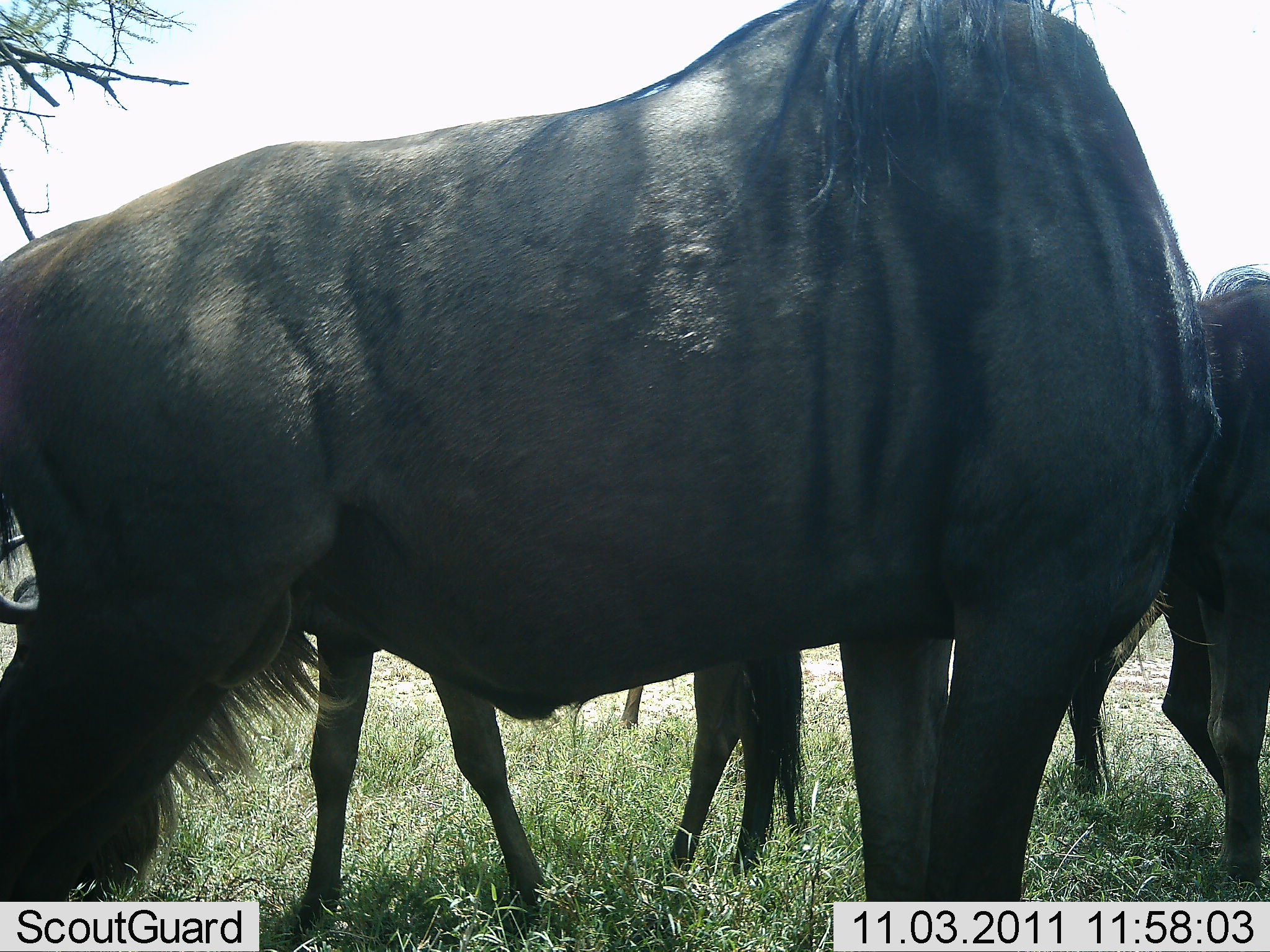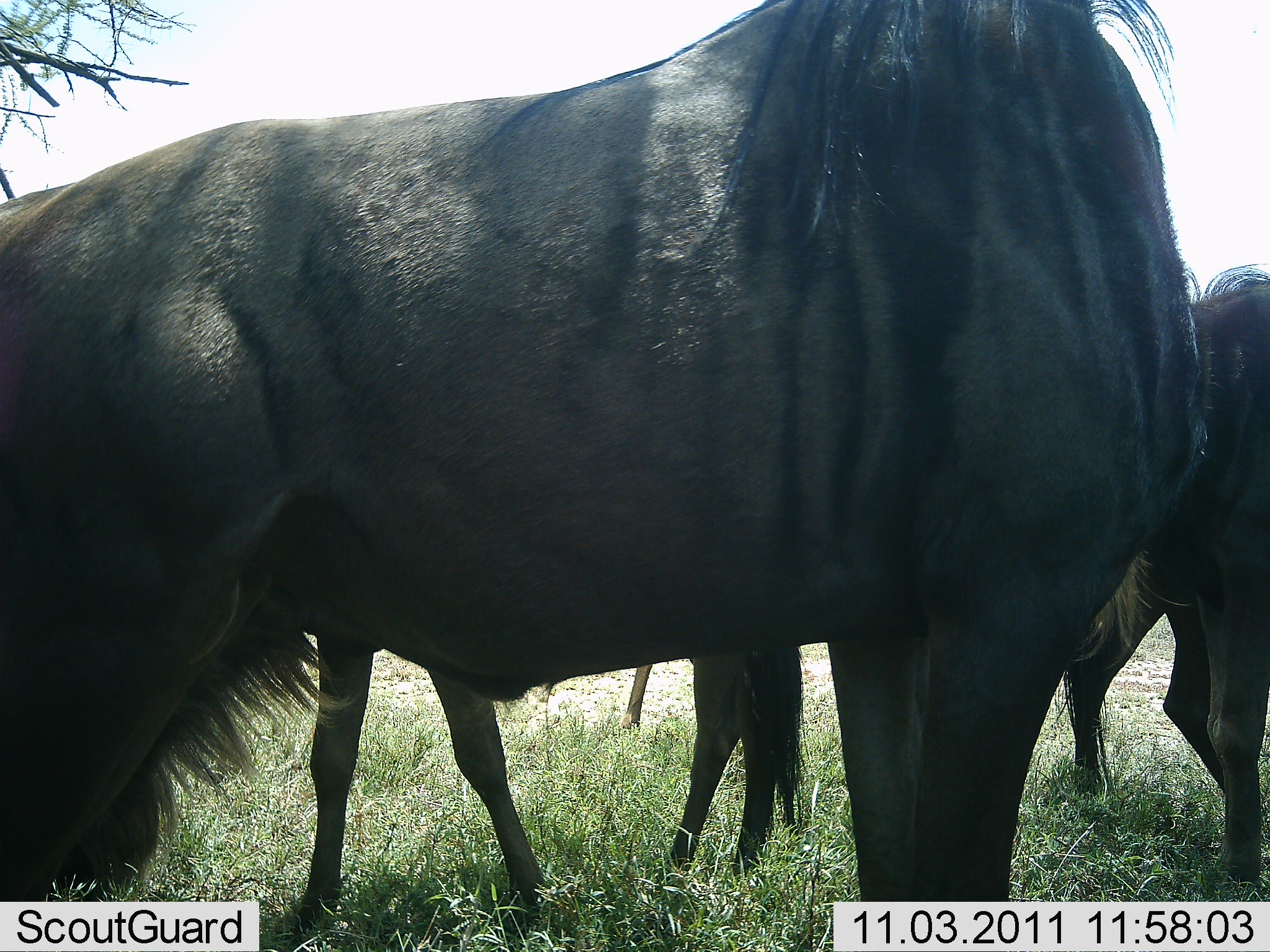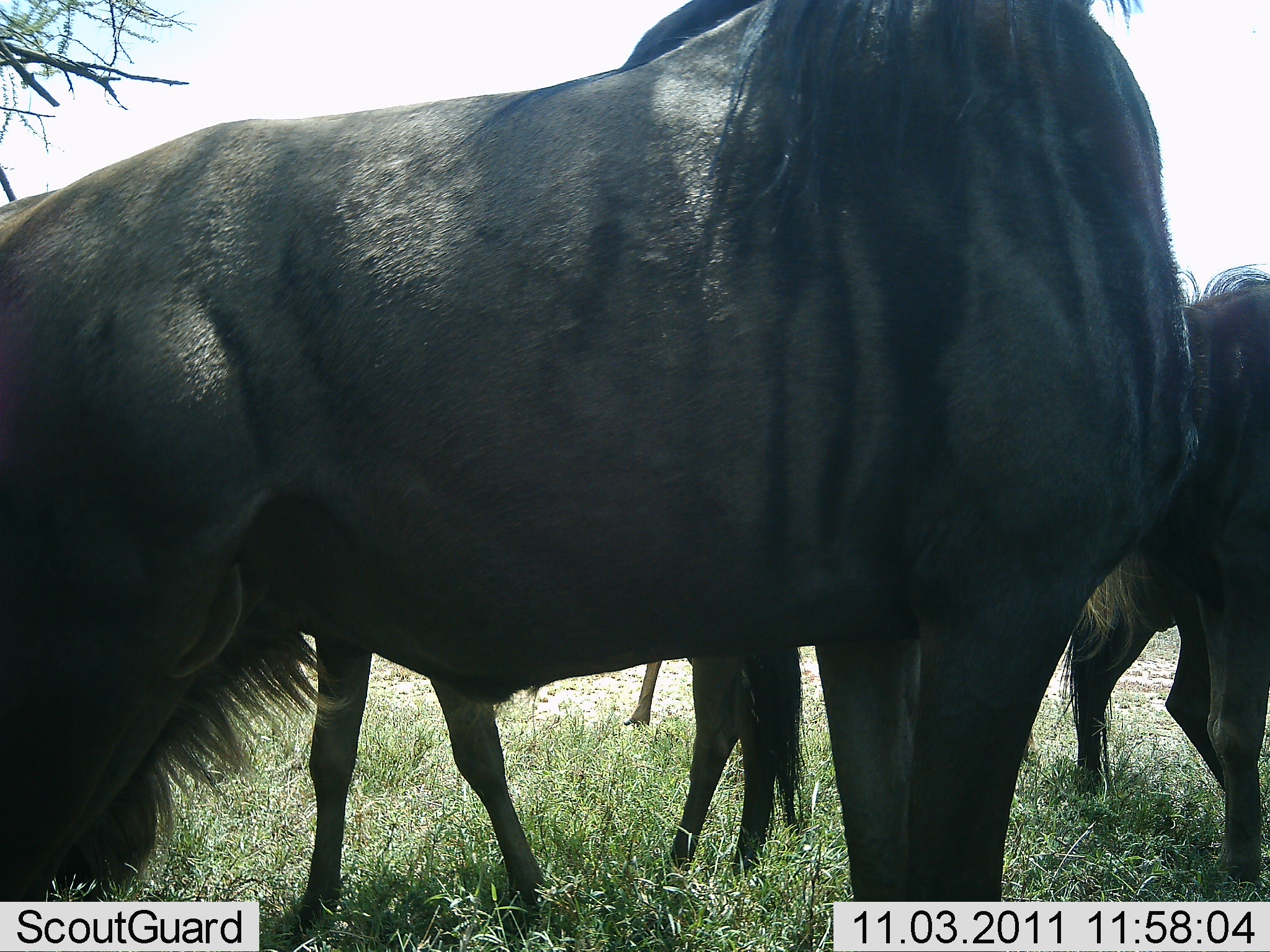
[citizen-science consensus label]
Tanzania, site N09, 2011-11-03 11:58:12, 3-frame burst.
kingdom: Animalia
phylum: Chordata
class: Mammalia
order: Artiodactyla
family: Bovidae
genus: Connochaetes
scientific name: Connochaetes taurinus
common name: blue wildebeest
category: wildebeest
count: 4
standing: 100%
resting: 10%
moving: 10%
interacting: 0%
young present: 0%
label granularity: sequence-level